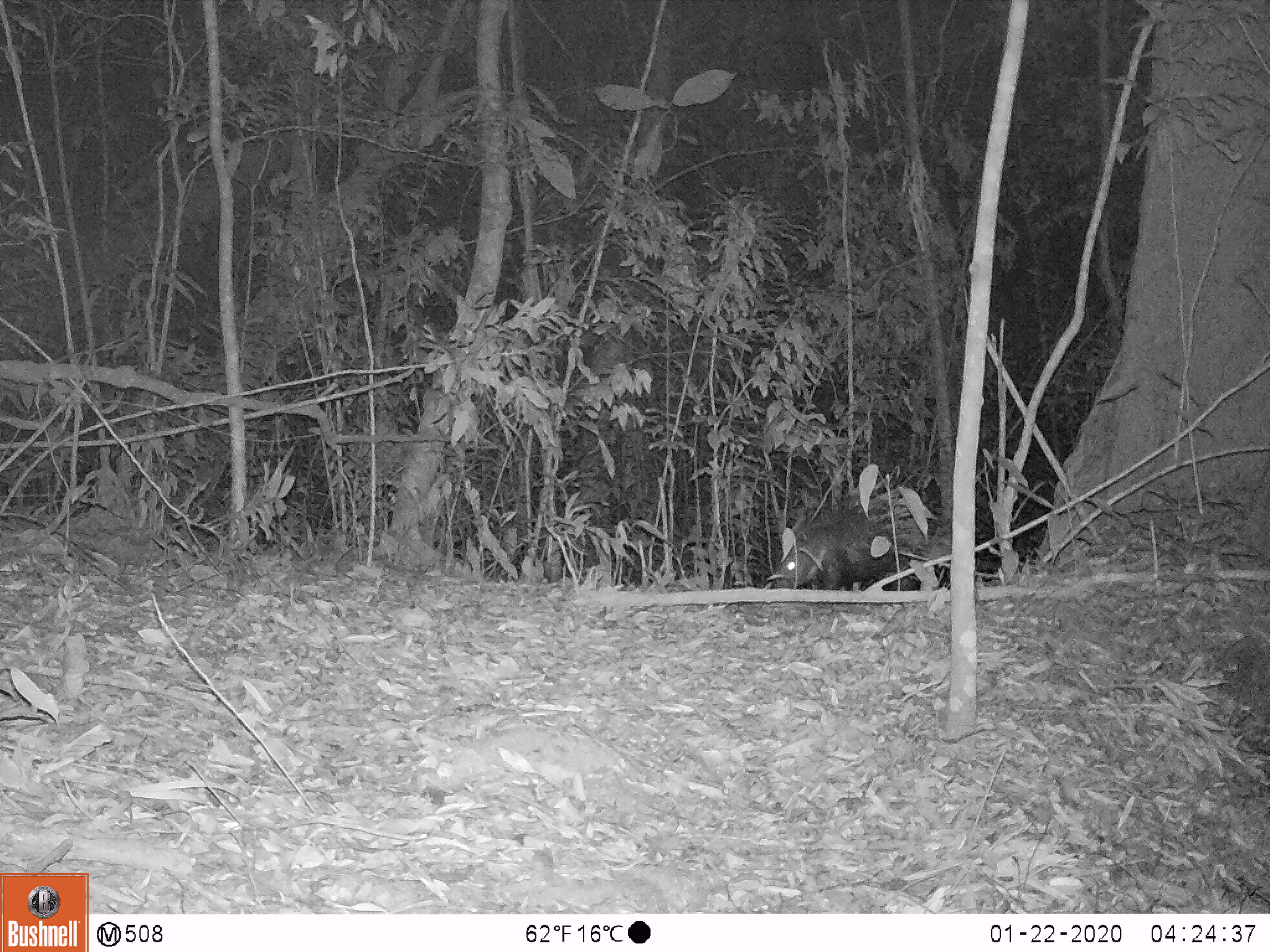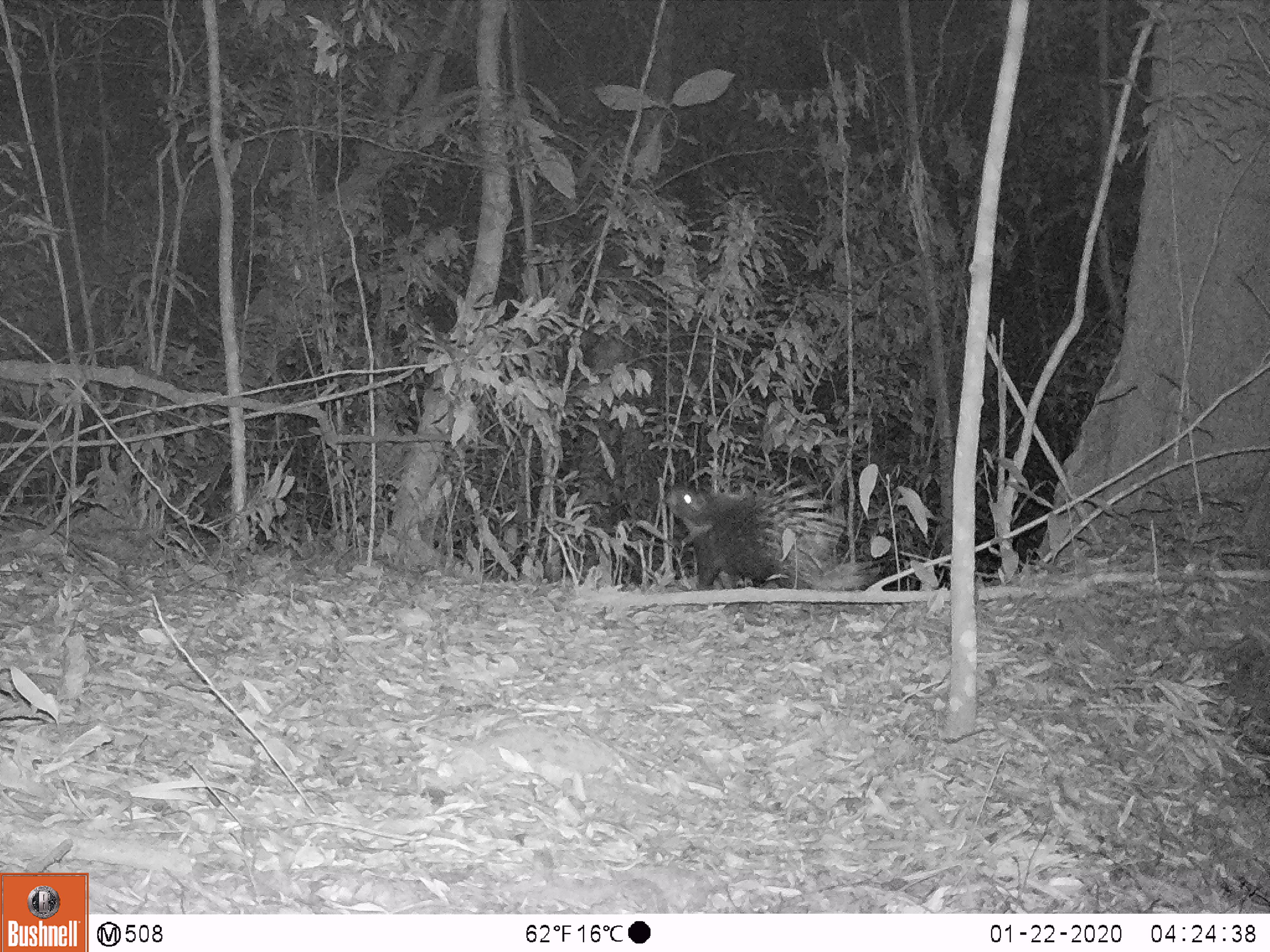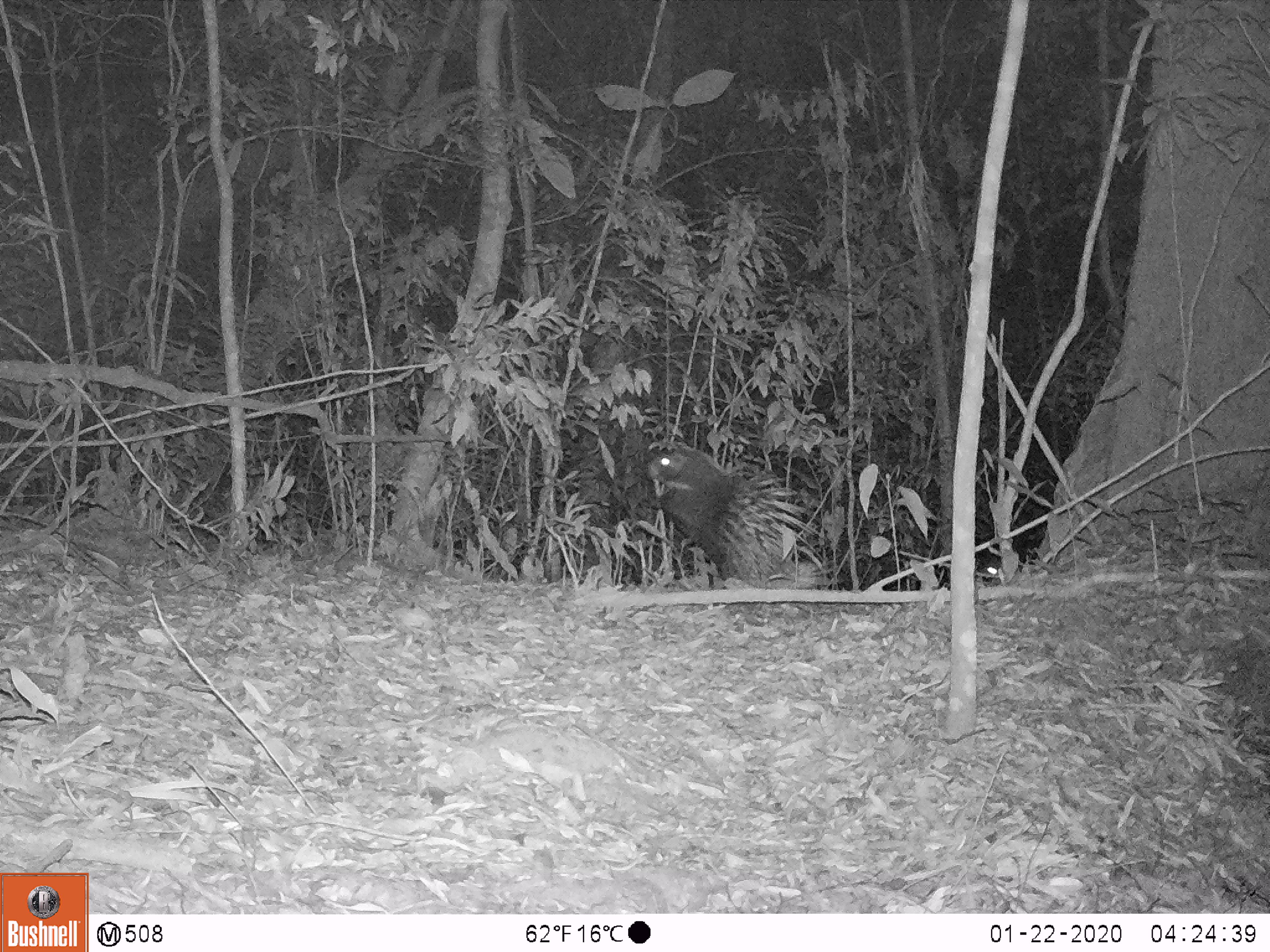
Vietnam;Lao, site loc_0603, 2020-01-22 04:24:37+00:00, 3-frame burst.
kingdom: Animalia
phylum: Chordata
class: Mammalia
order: Rodentia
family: Hystricidae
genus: Hystrix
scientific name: Hystrix brachyura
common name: malayan porcupine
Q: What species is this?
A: Malayan porcupine (Hystrix brachyura).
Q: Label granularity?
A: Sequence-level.